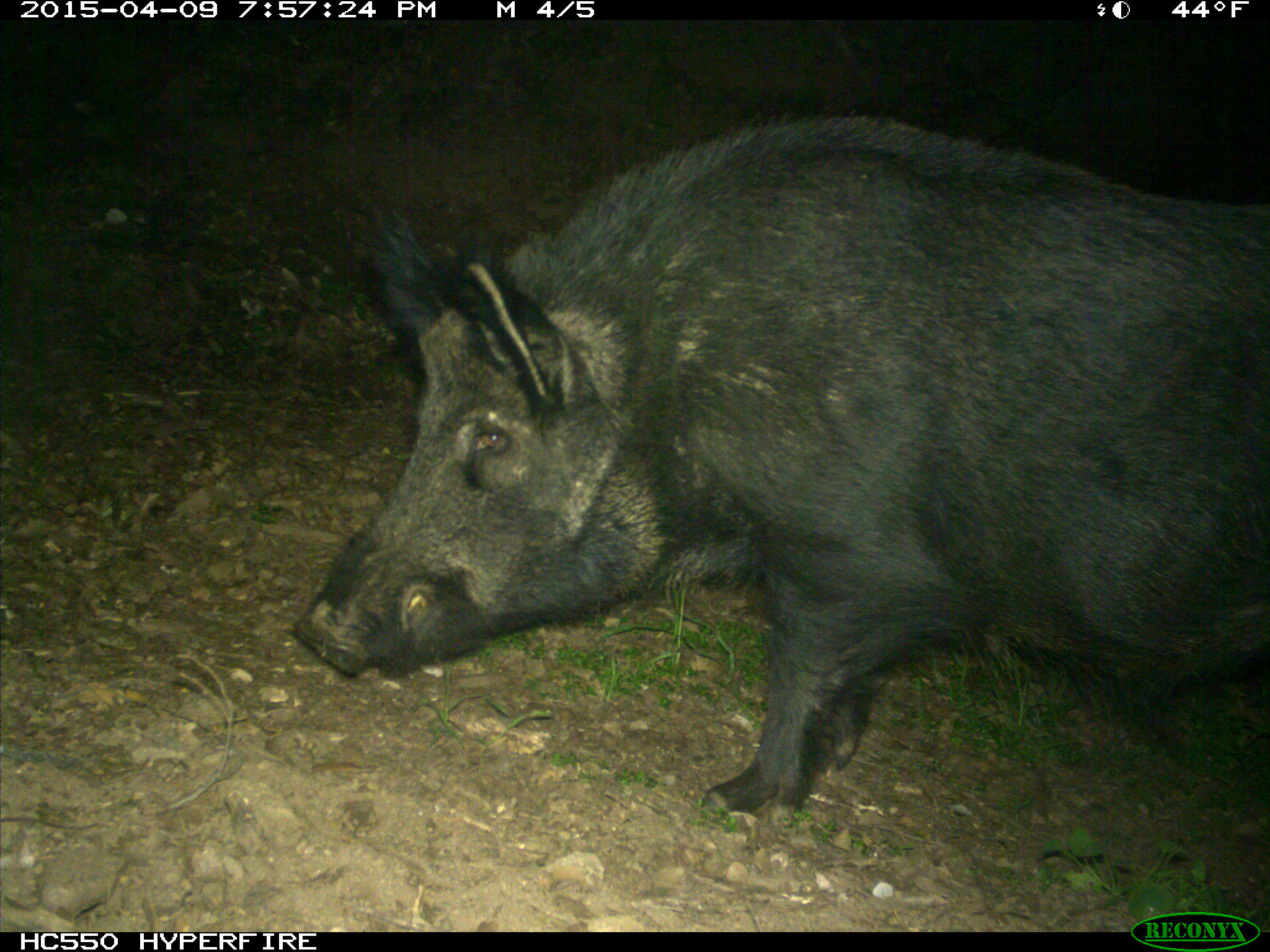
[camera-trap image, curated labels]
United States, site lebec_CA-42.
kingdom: Animalia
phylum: Chordata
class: Mammalia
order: Artiodactyla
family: Suidae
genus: Sus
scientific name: Sus scrofa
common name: wild boar